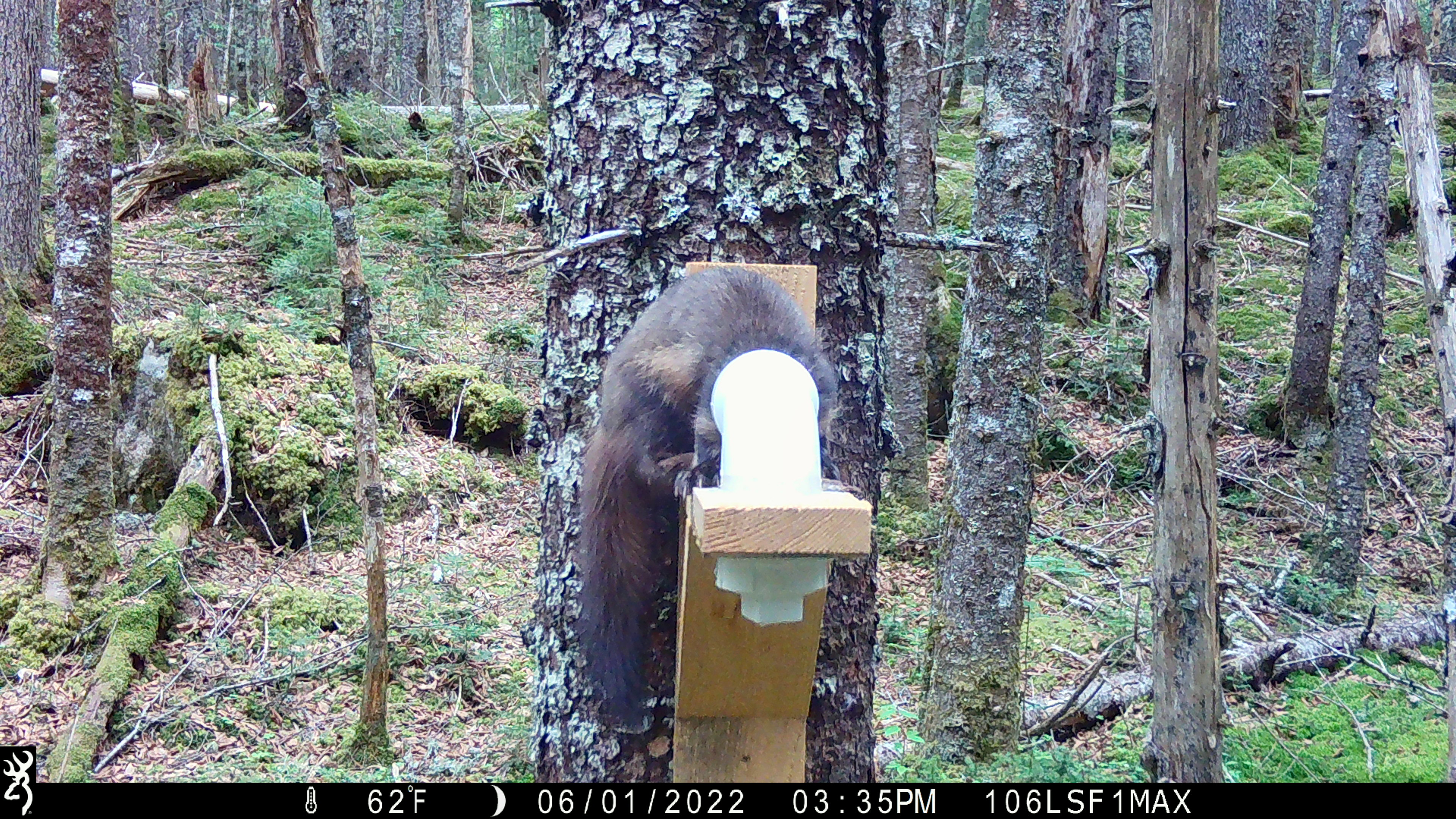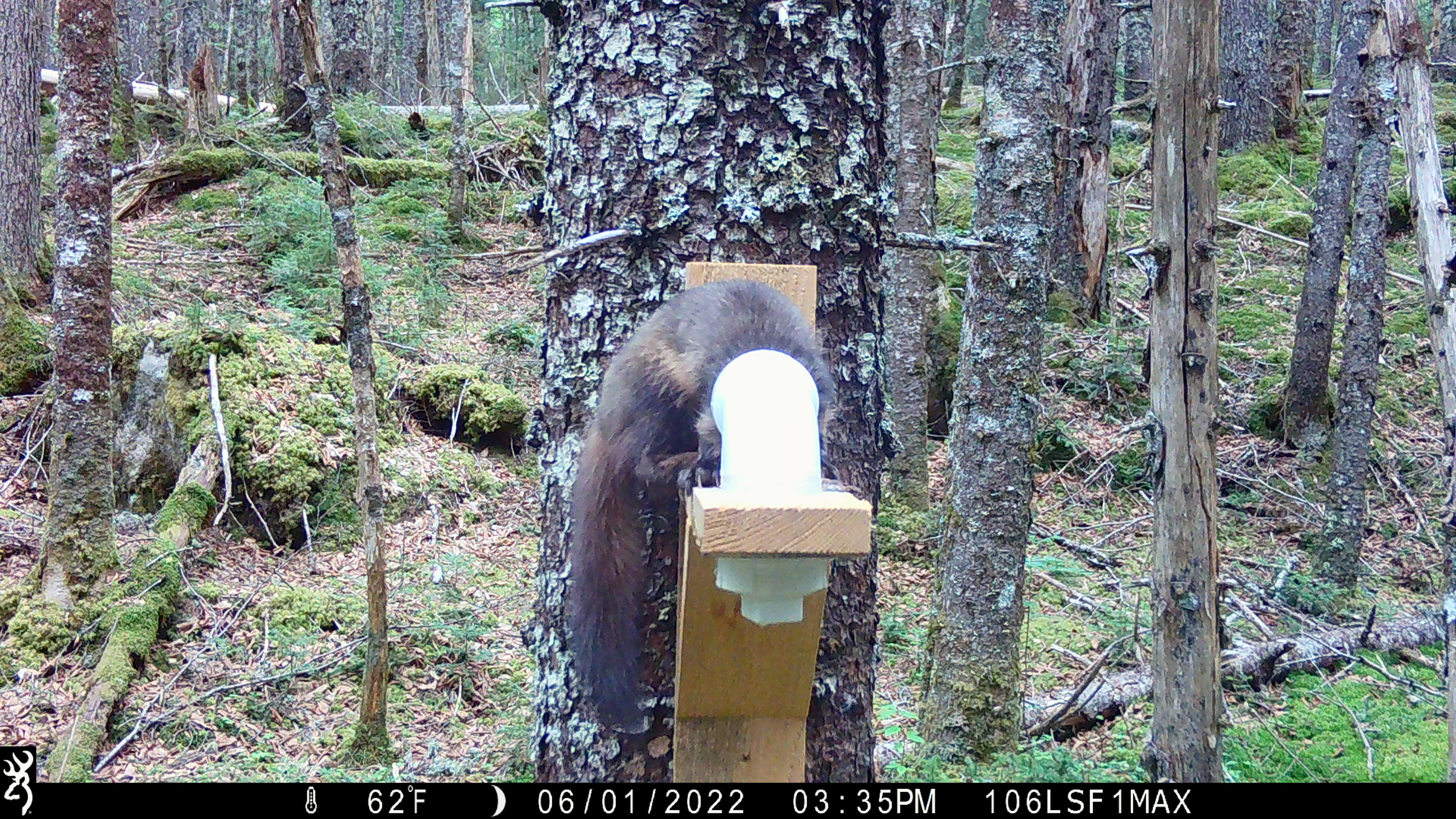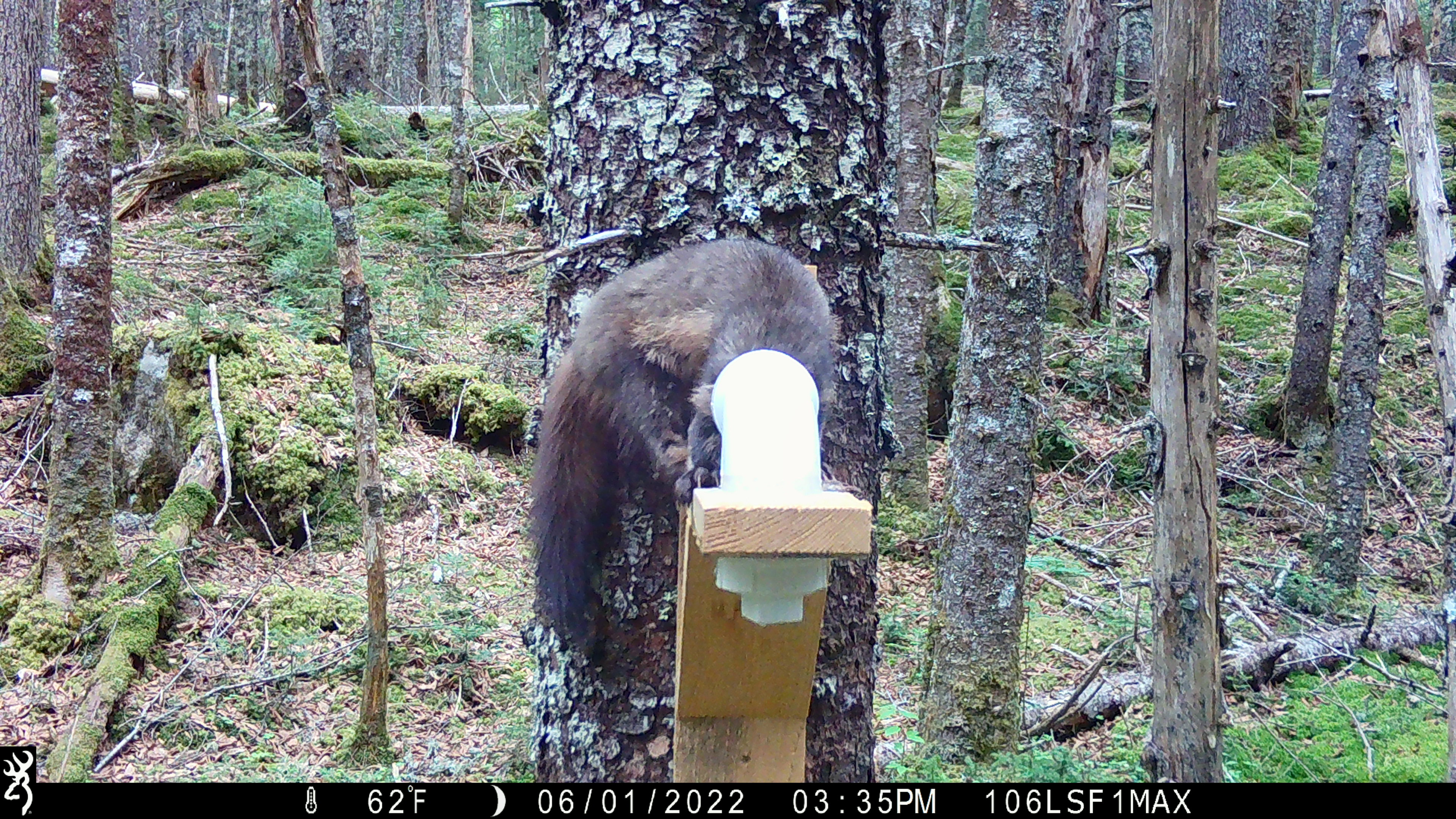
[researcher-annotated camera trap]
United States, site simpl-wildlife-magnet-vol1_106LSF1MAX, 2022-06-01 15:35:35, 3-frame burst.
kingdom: Animalia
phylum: Chordata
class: Mammalia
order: Carnivora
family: Mustelidae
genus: Martes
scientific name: Martes americana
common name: american marten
American marten (Martes americana).